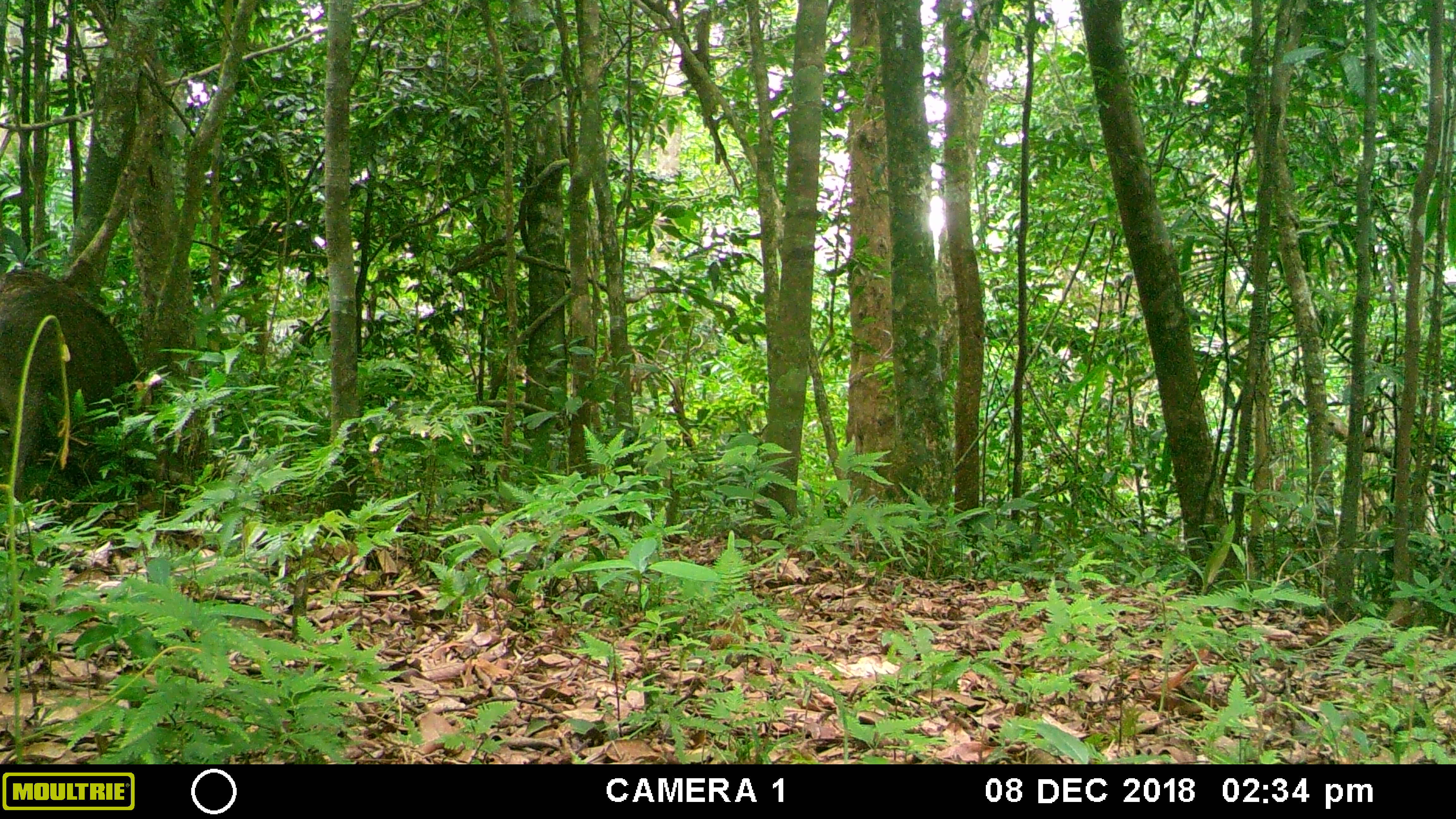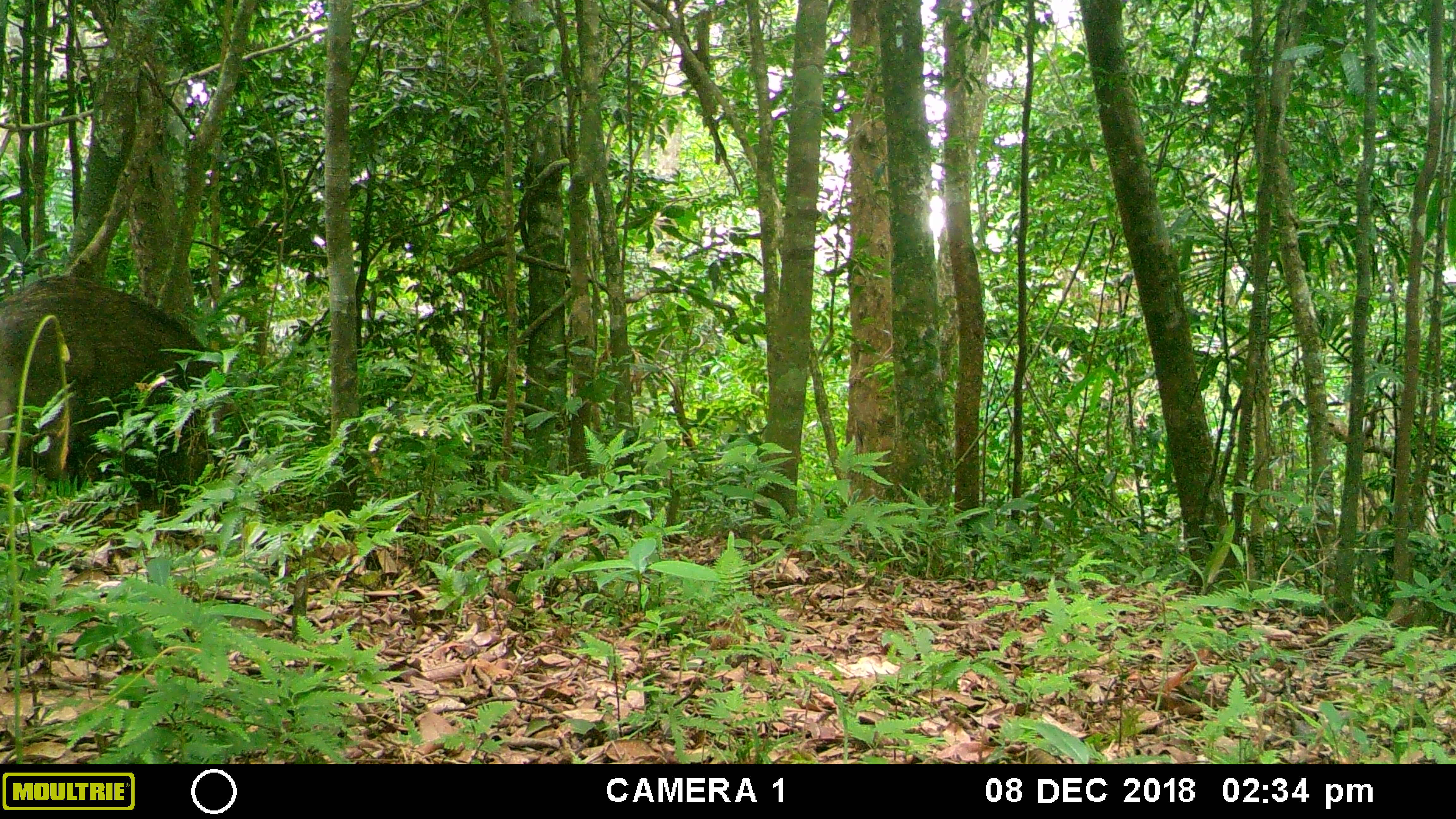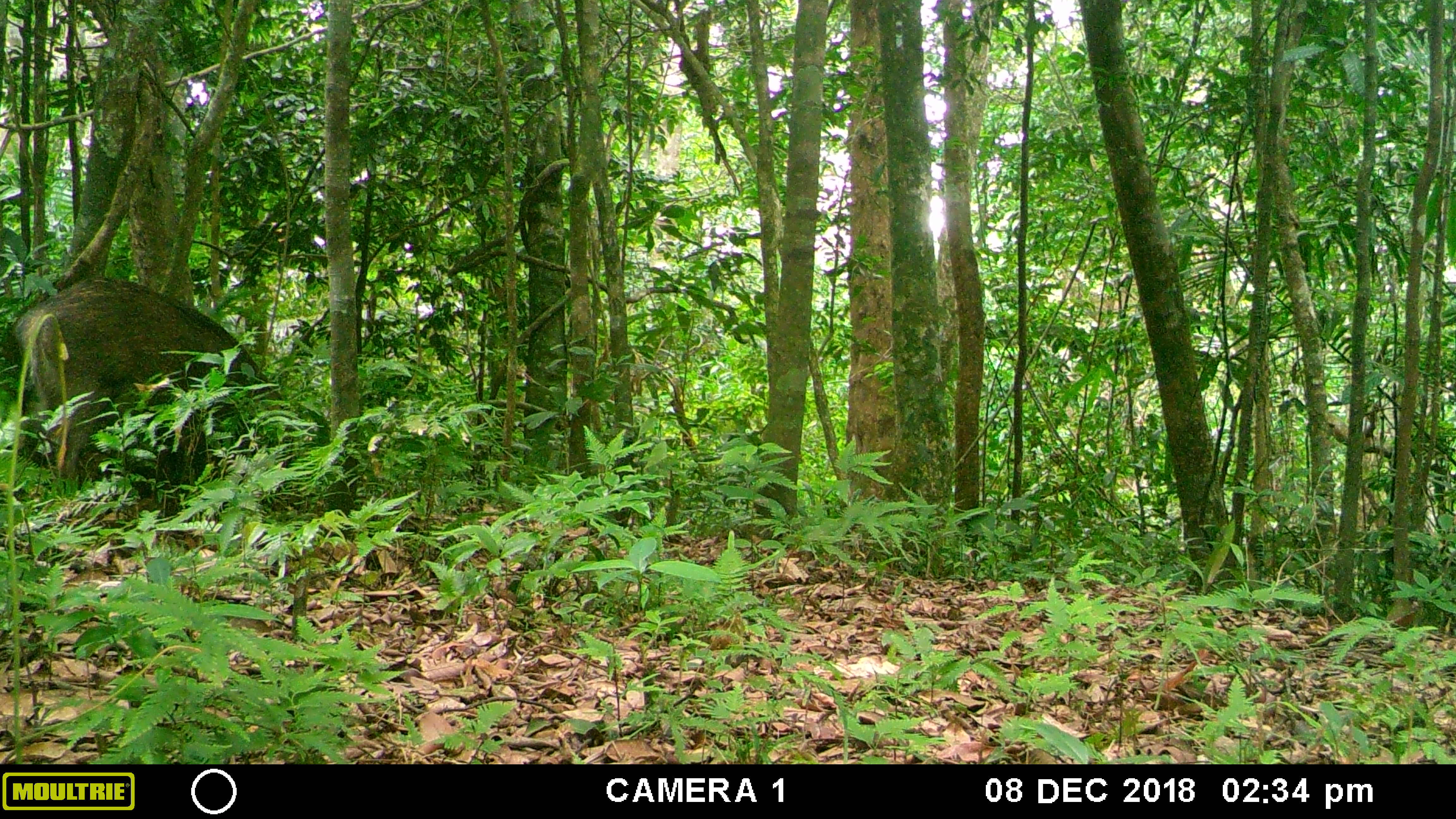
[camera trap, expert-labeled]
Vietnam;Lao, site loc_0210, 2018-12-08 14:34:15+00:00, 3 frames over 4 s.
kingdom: Animalia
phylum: Chordata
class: Mammalia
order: Artiodactyla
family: Suidae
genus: Sus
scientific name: Sus scrofa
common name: eurasian wild pig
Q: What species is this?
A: Eurasian wild pig (Sus scrofa).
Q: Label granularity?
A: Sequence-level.